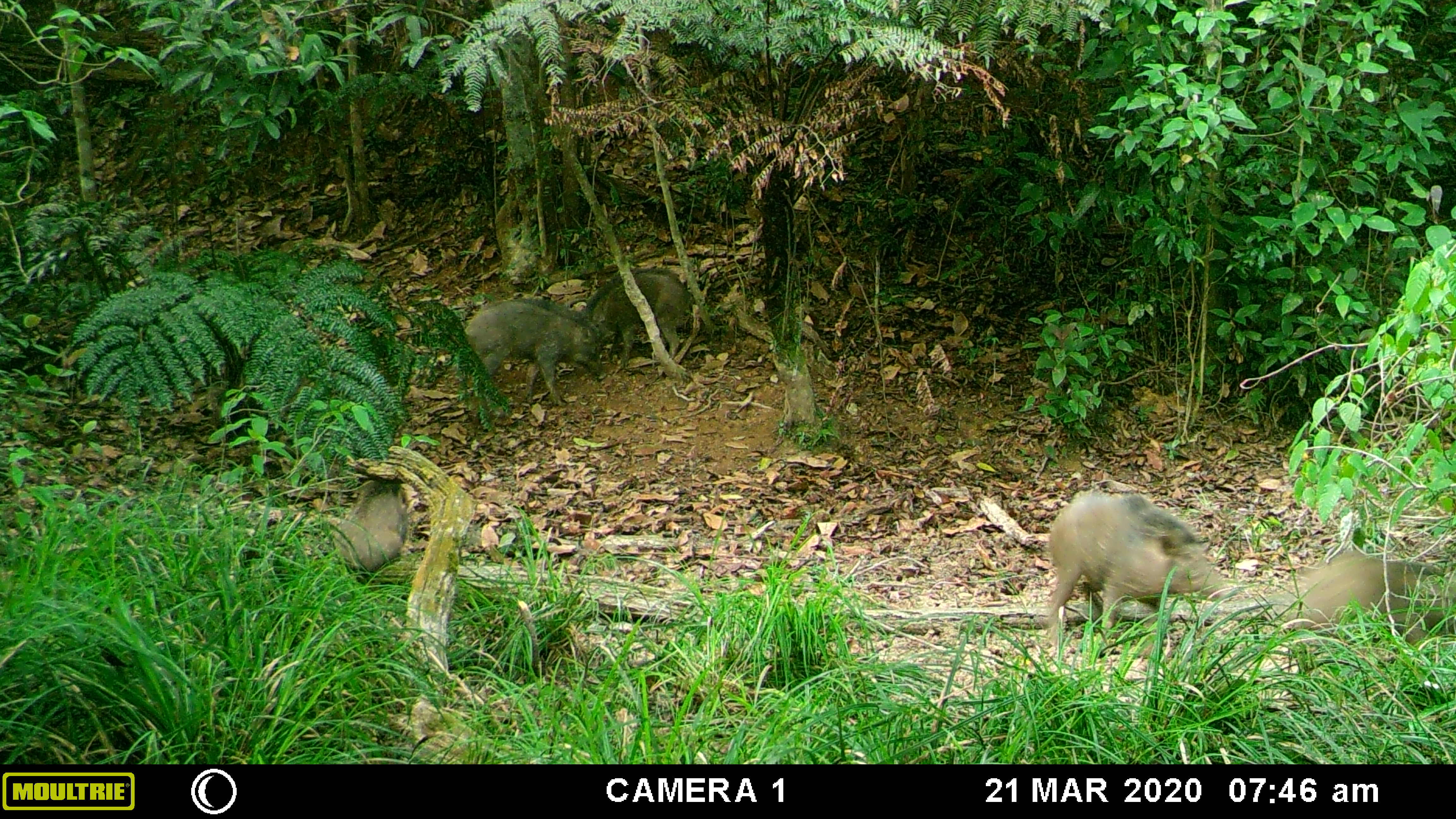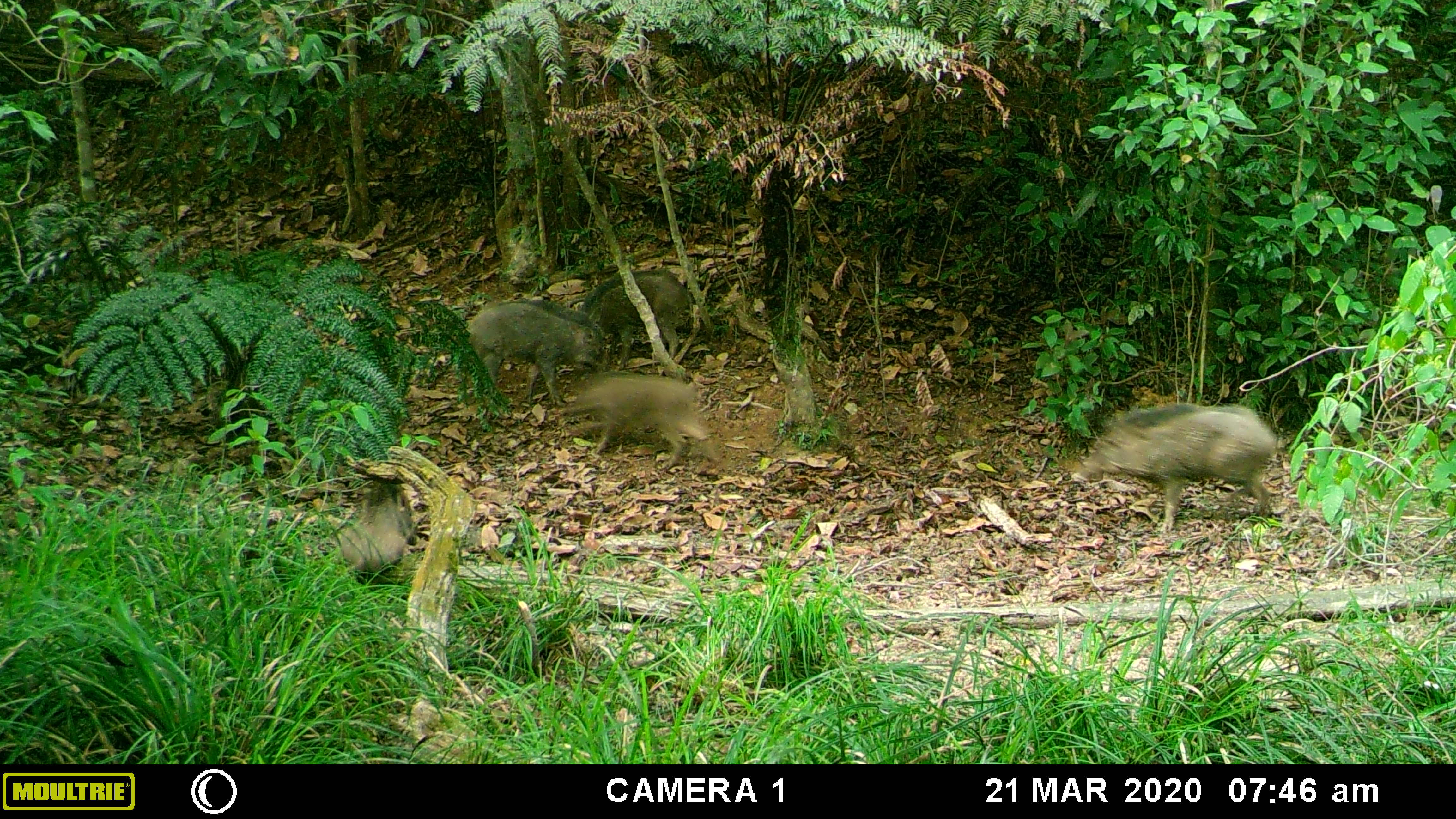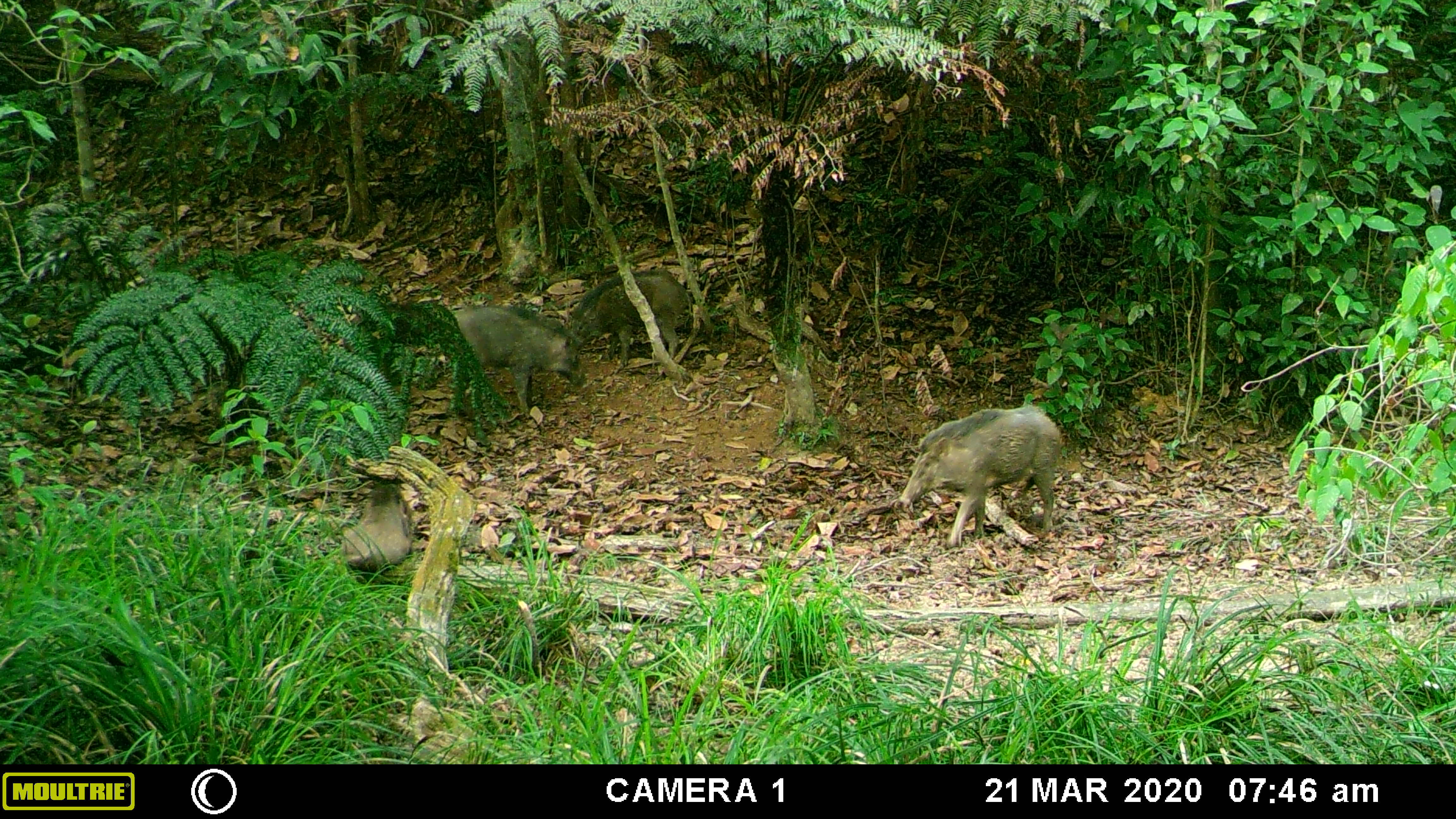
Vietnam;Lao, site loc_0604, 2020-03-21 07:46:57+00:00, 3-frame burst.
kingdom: Animalia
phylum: Chordata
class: Mammalia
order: Artiodactyla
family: Suidae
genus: Sus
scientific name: Sus scrofa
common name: eurasian wild pig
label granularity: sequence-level